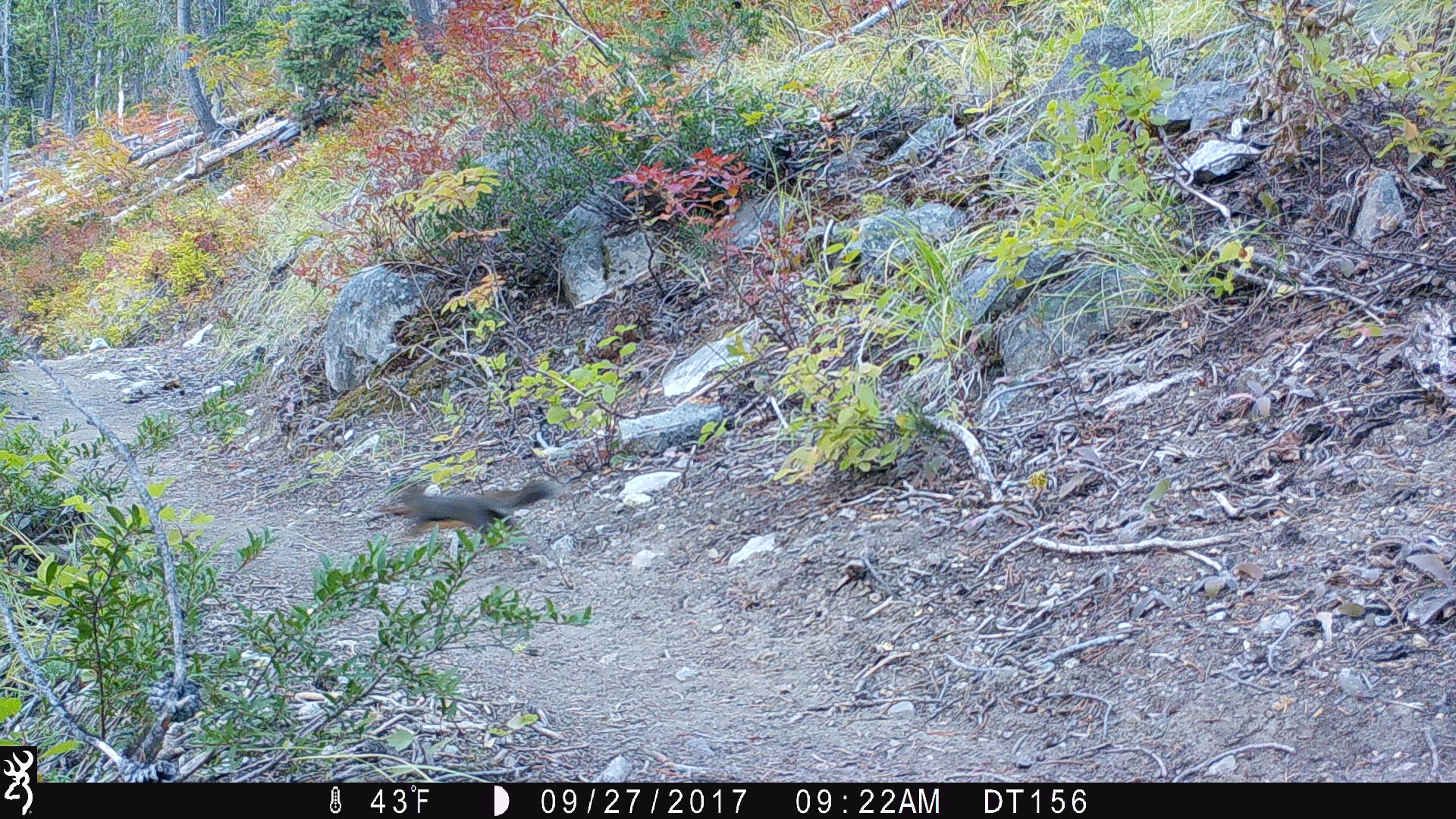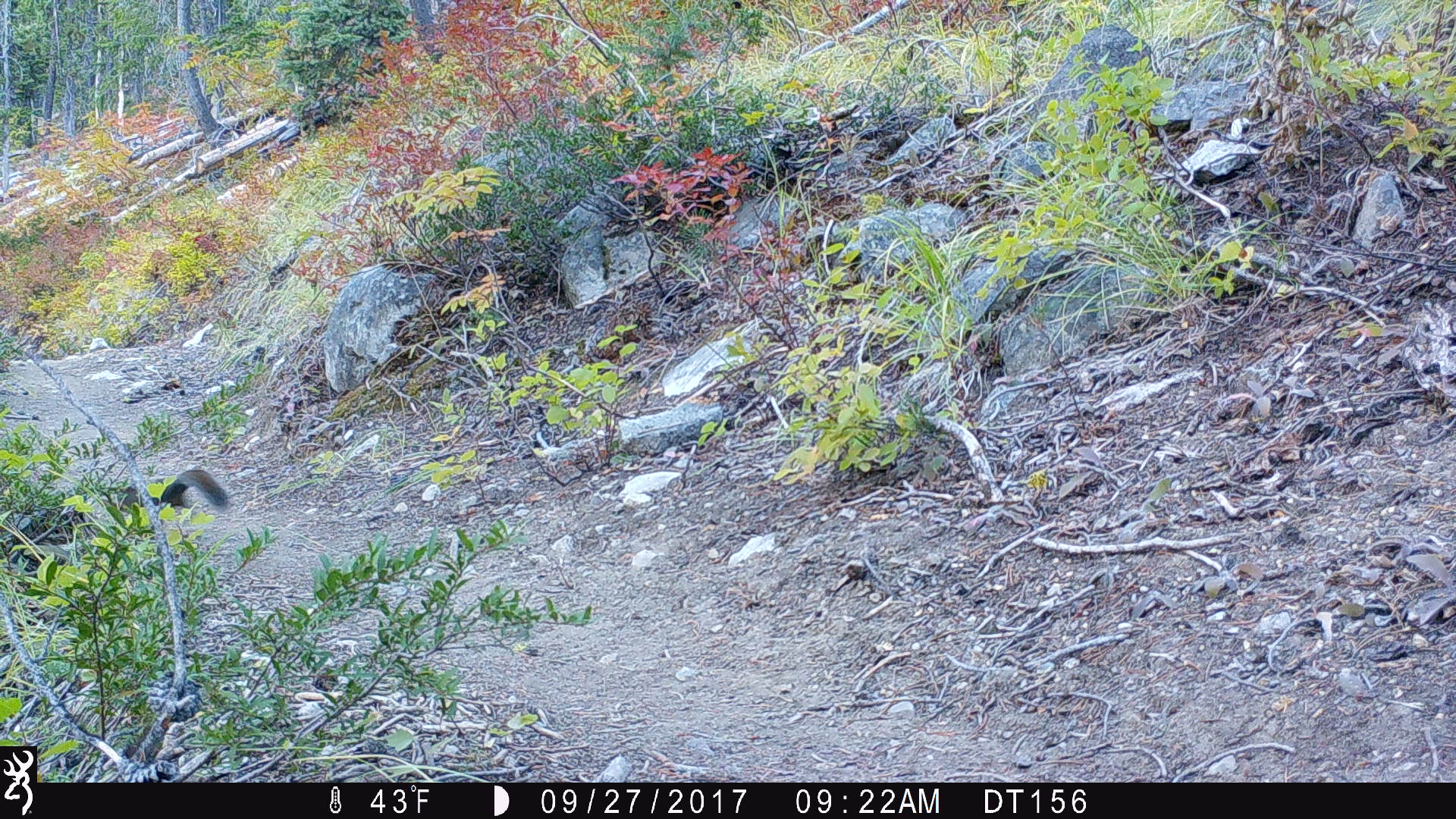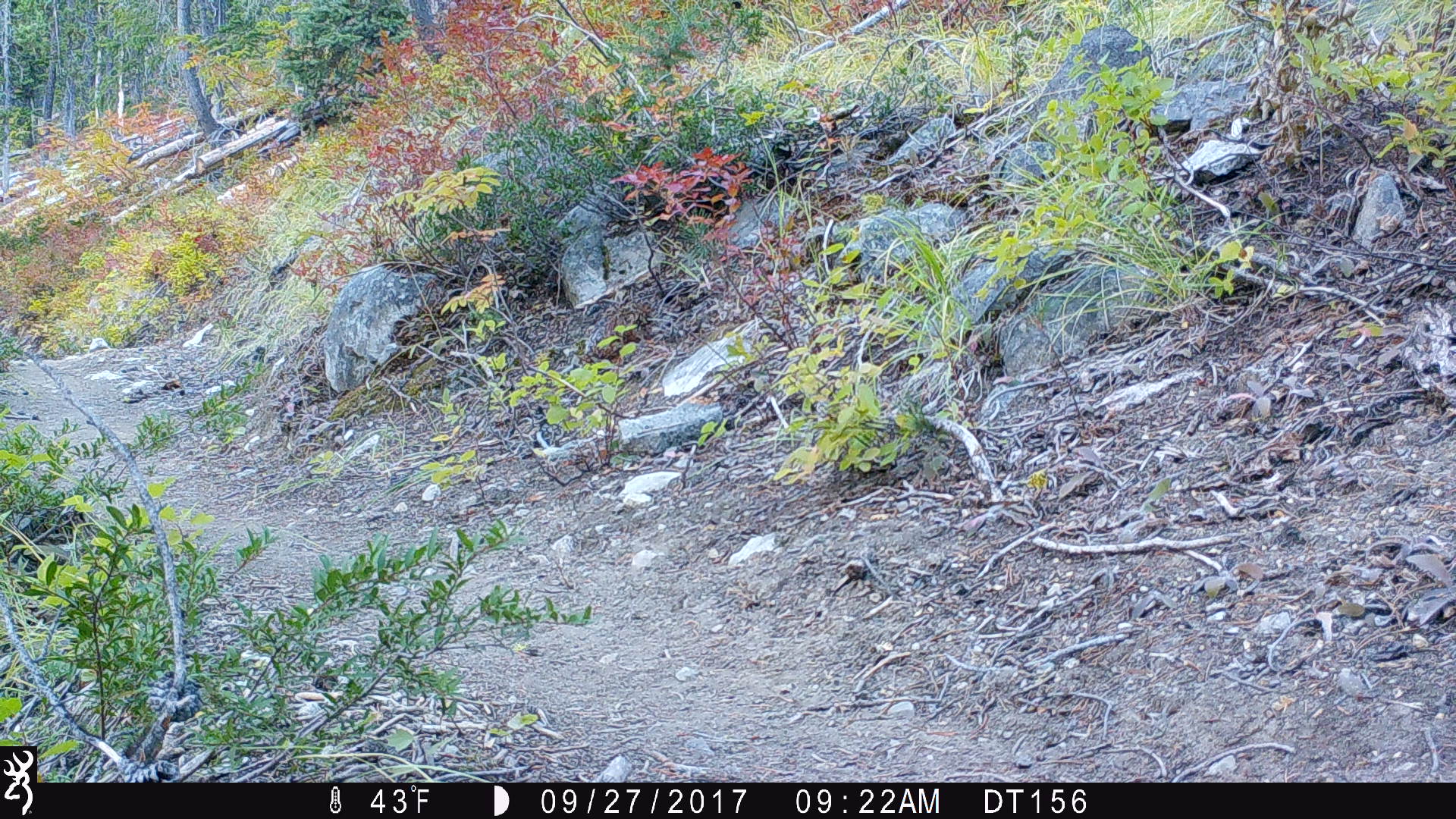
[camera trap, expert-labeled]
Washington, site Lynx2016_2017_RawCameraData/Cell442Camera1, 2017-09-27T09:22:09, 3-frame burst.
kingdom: Animalia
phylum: Chordata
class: Mammalia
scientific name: Mammalia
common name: small mammal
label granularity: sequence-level